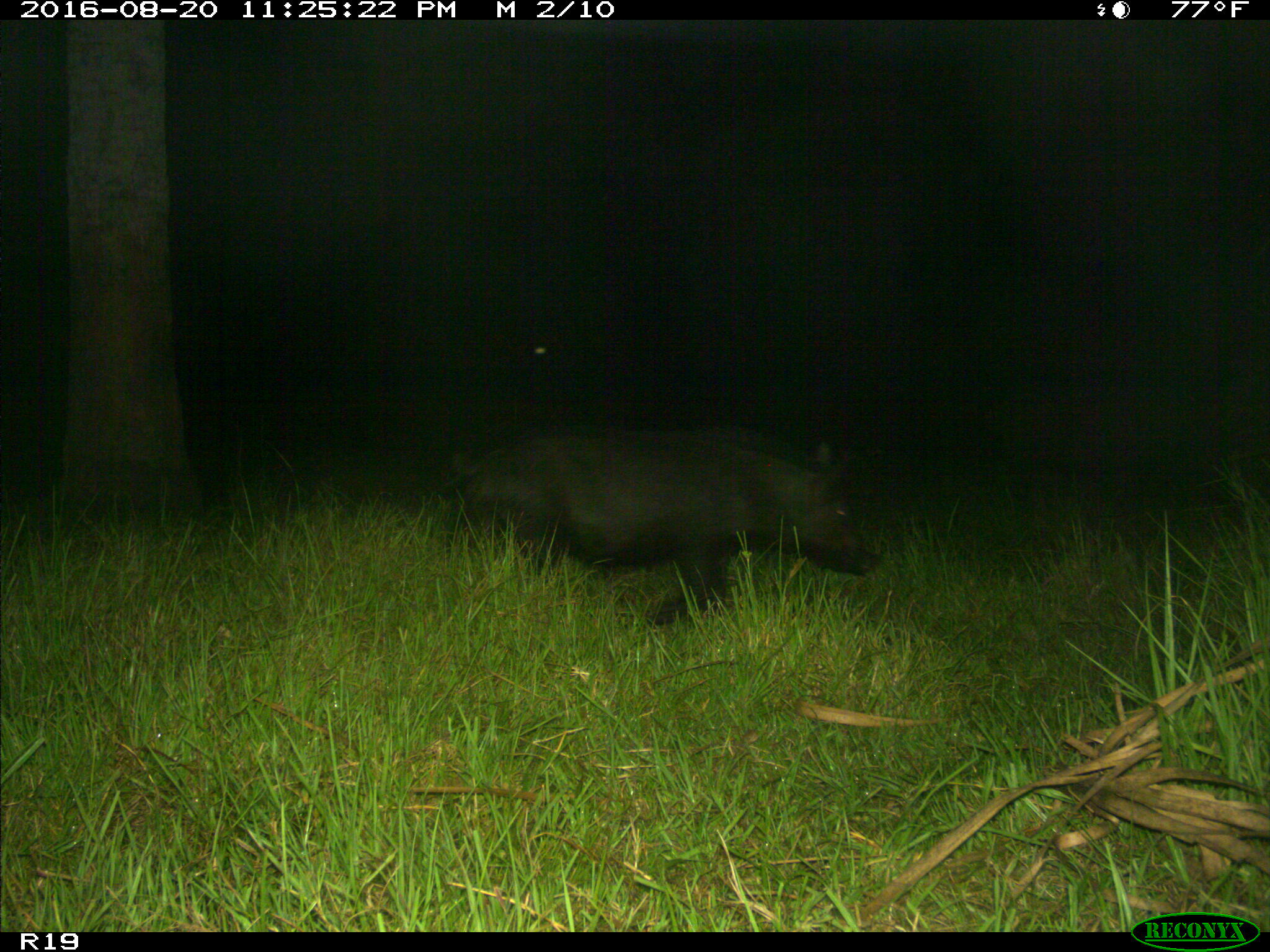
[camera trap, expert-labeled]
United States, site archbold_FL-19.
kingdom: Animalia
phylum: Chordata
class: Mammalia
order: Artiodactyla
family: Suidae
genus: Sus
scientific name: Sus scrofa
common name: wild boar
Sus scrofa (wild boar).